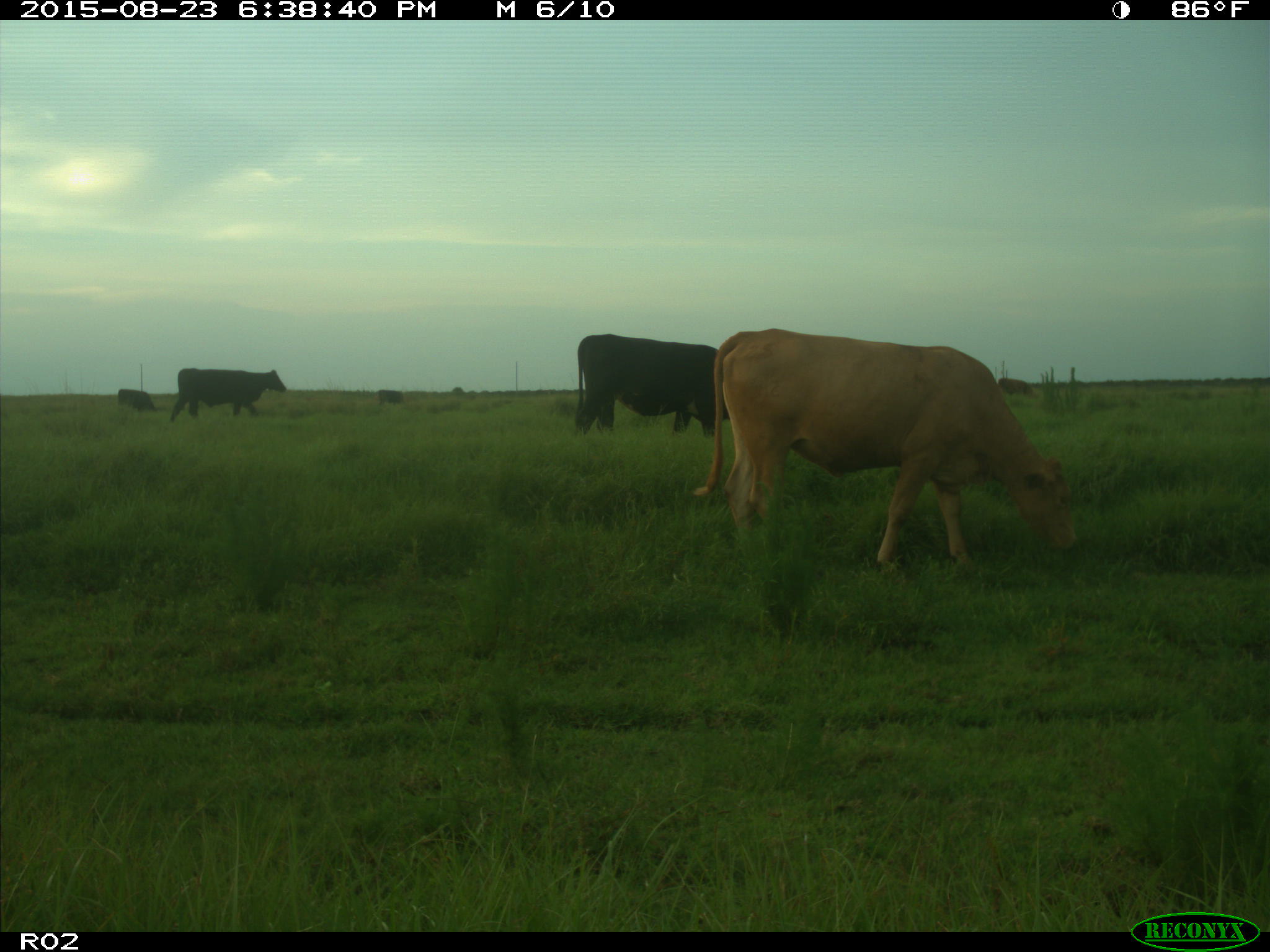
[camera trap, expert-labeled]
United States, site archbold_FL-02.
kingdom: Animalia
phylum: Chordata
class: Mammalia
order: Artiodactyla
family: Bovidae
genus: Bos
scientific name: Bos taurus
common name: domestic cow